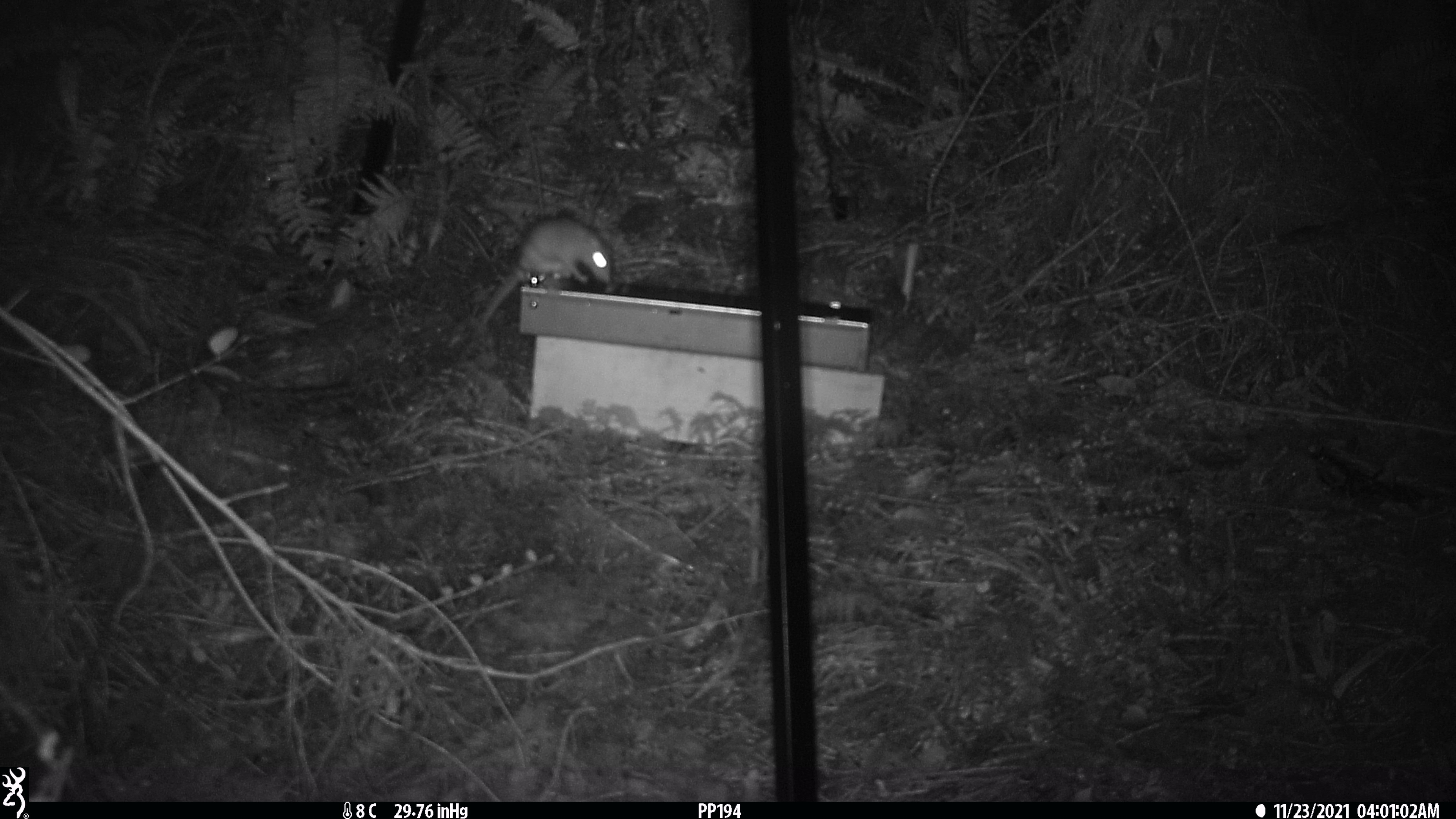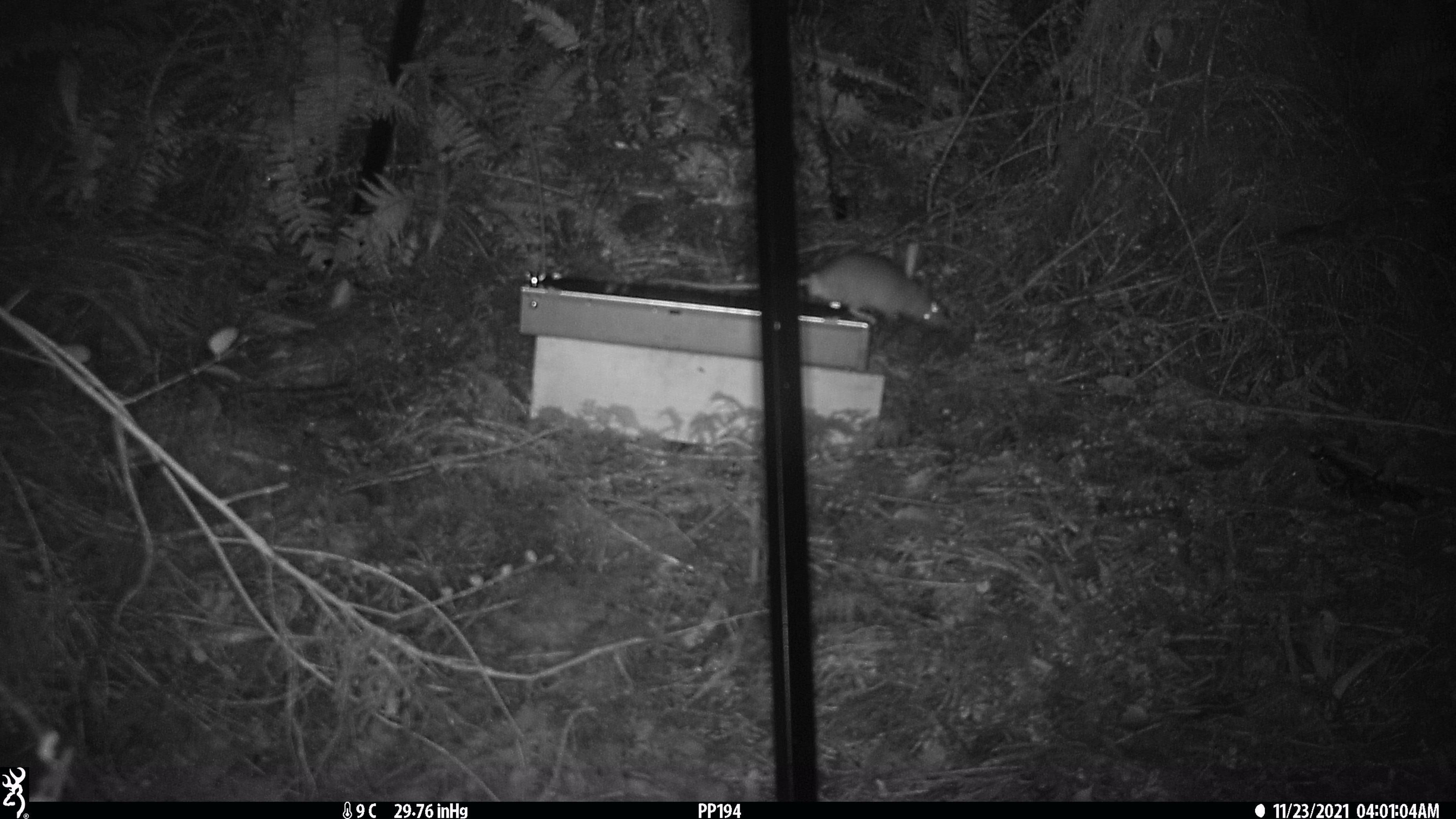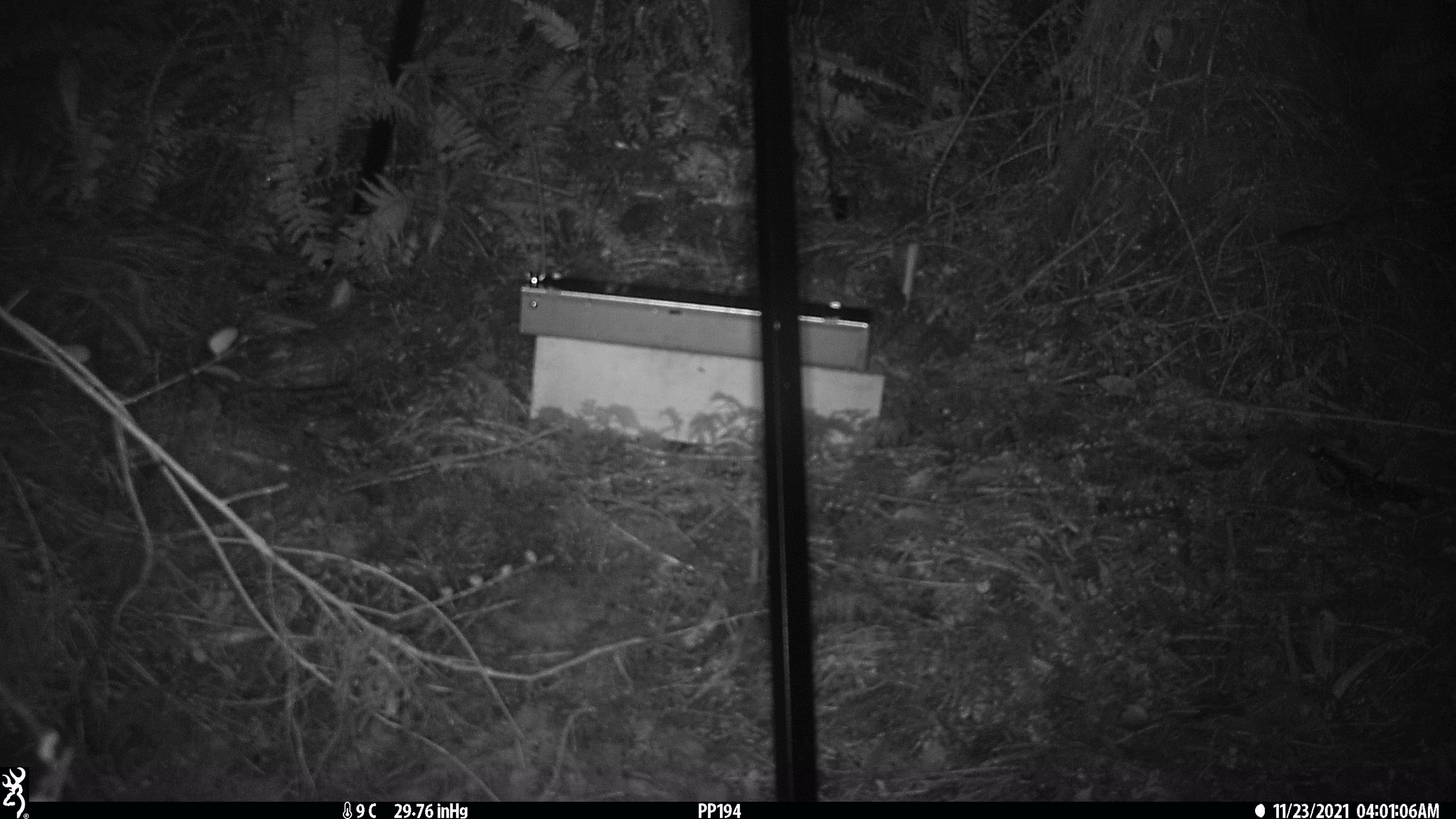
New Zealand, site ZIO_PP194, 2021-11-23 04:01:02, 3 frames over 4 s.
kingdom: Animalia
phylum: Chordata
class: Mammalia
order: Rodentia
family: Muridae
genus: Rattus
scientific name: Rattus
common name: rat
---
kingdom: Animalia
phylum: Chordata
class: Mammalia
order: Carnivora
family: Mustelidae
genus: Mustela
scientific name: Mustela erminea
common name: stoat